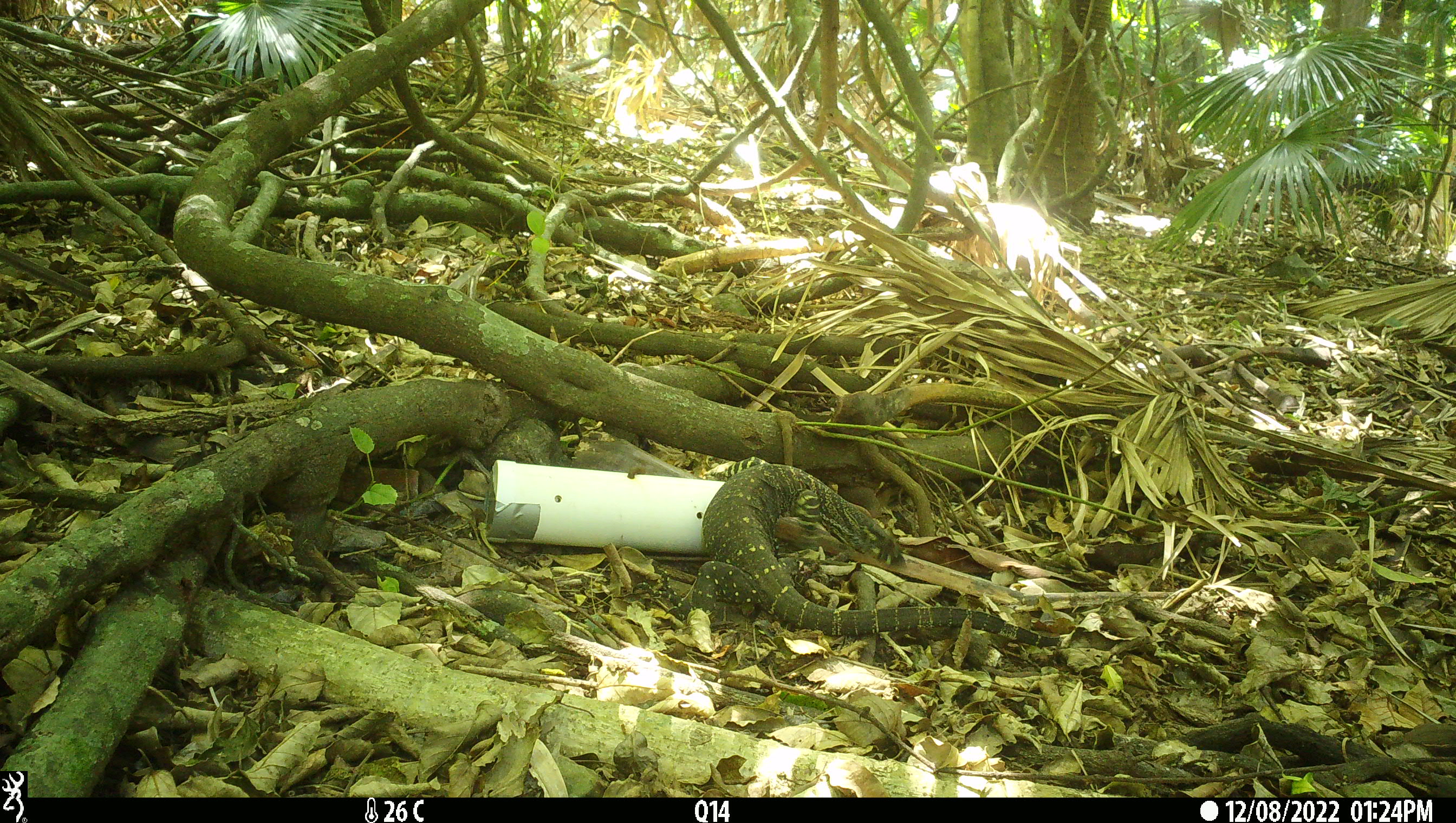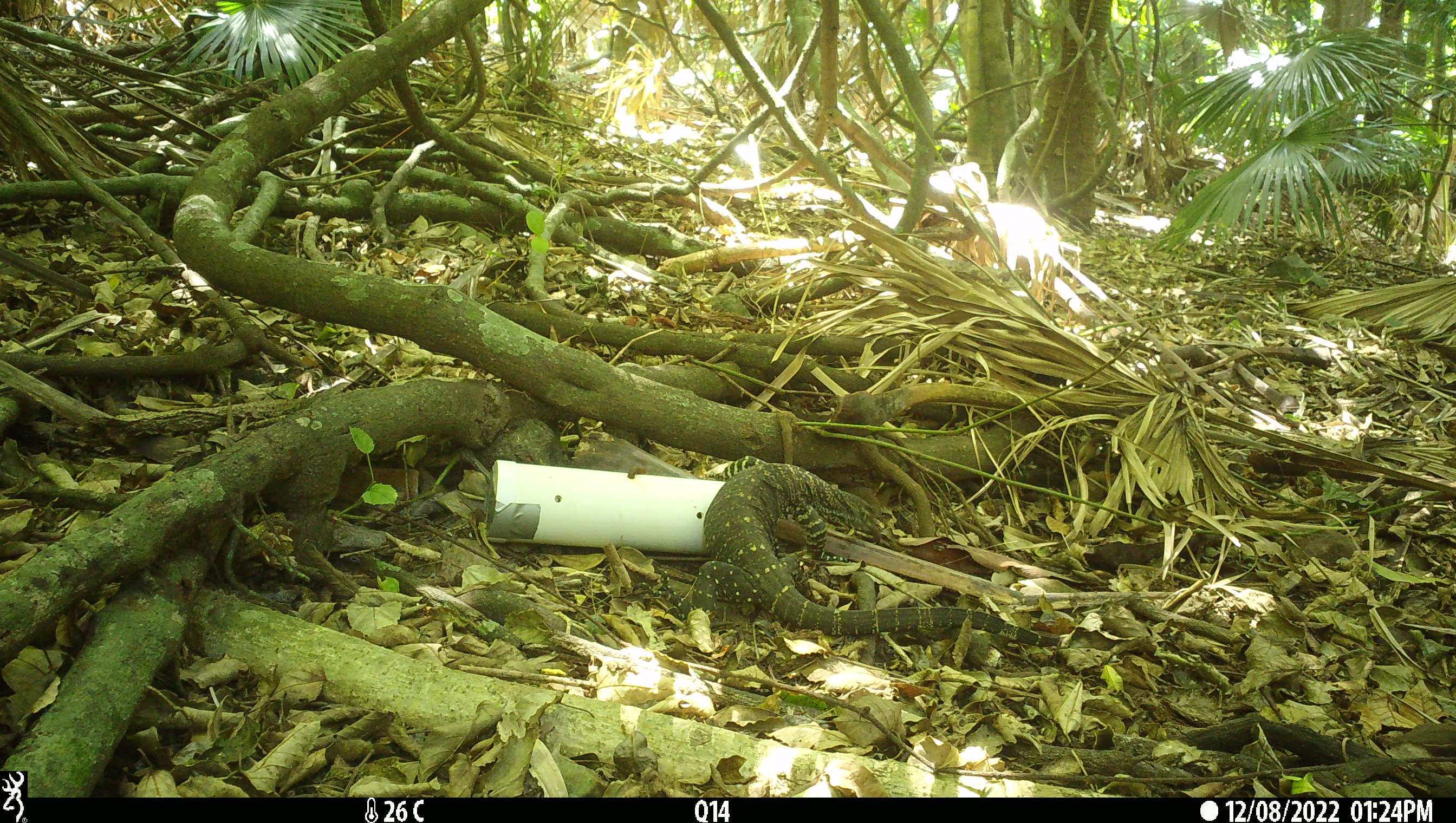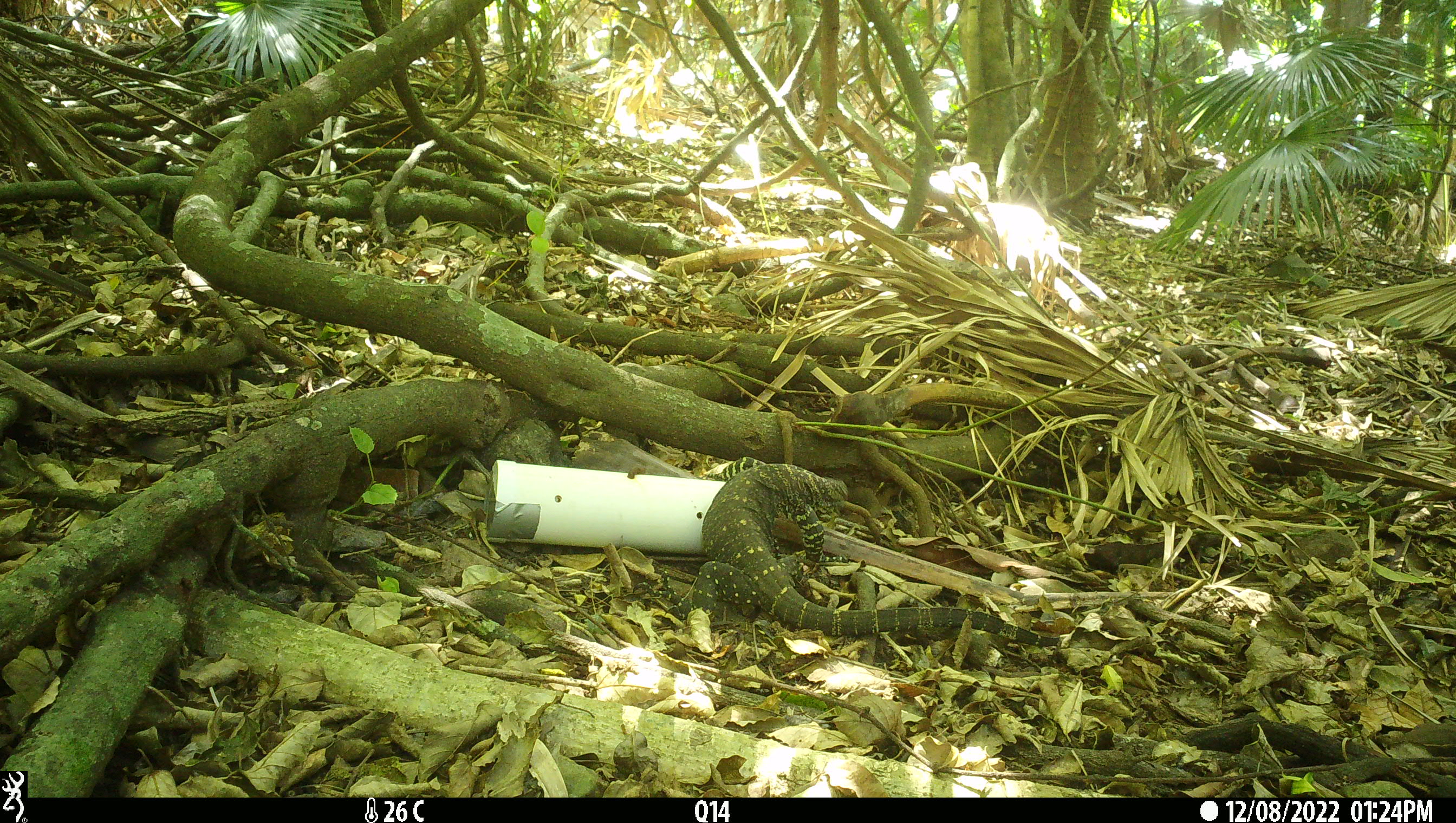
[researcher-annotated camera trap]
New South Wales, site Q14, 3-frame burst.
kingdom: Animalia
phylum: Chordata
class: Reptilia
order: Squamata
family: Varanidae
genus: Varanus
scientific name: Varanus varius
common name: lace monitor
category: goanna